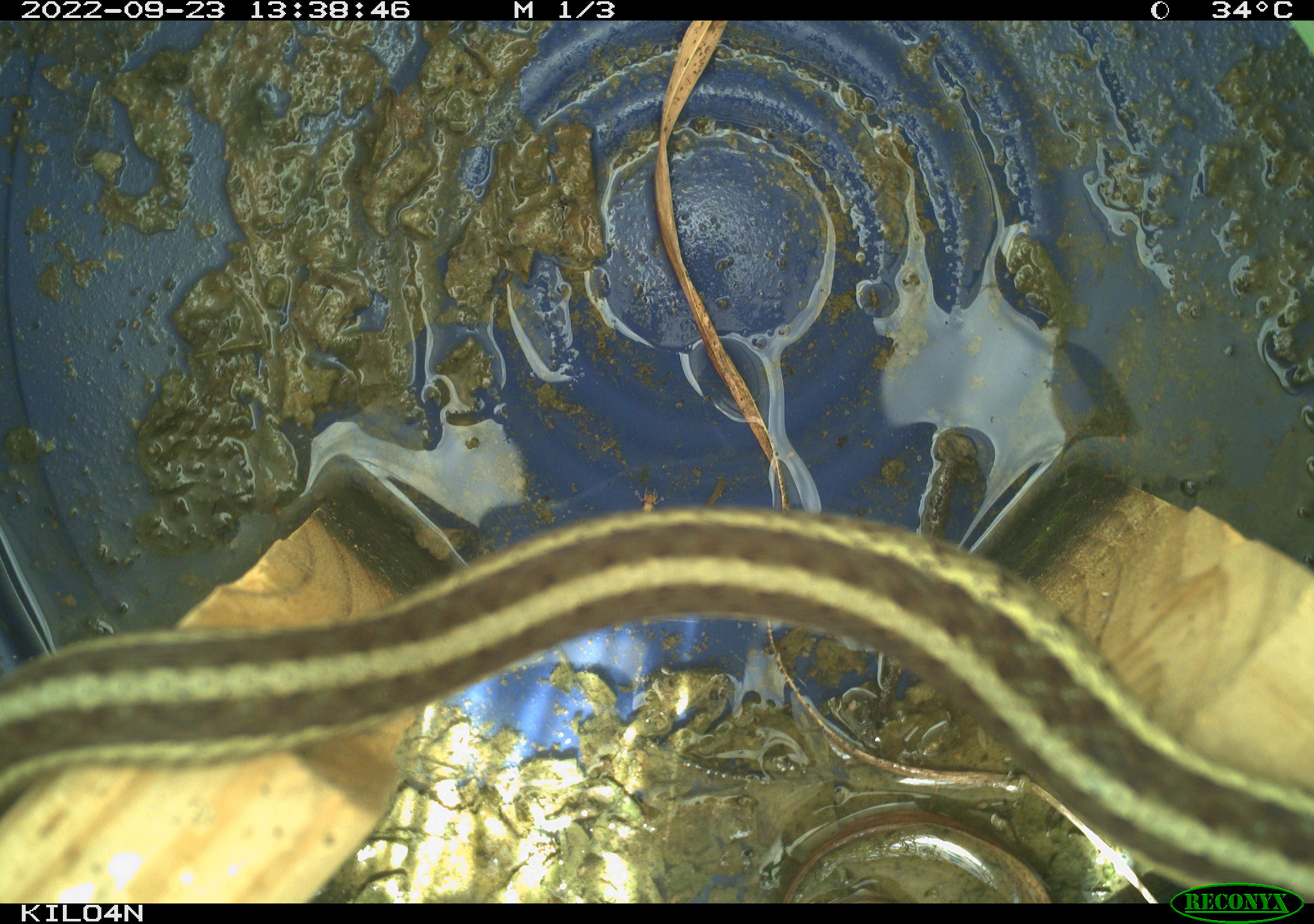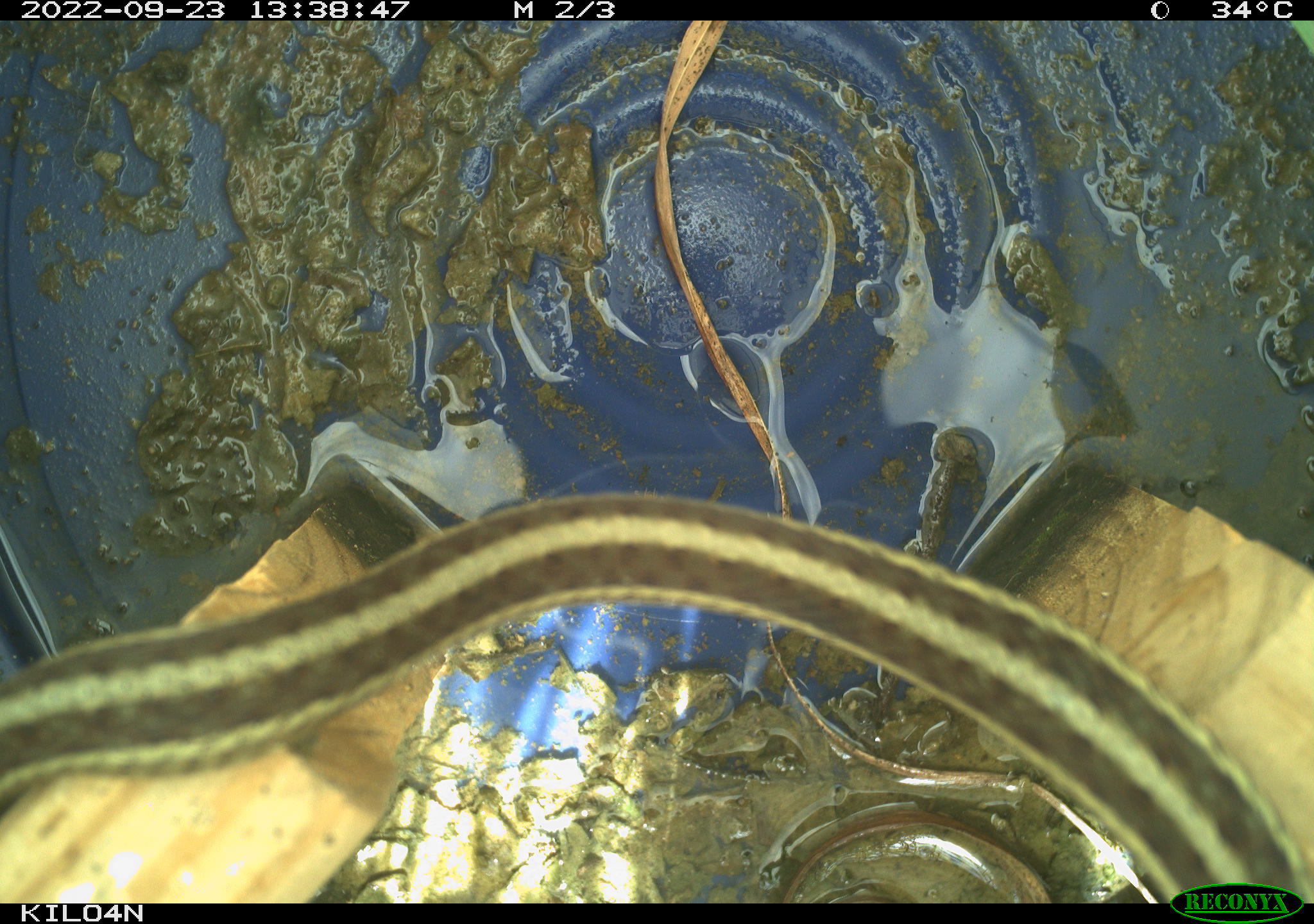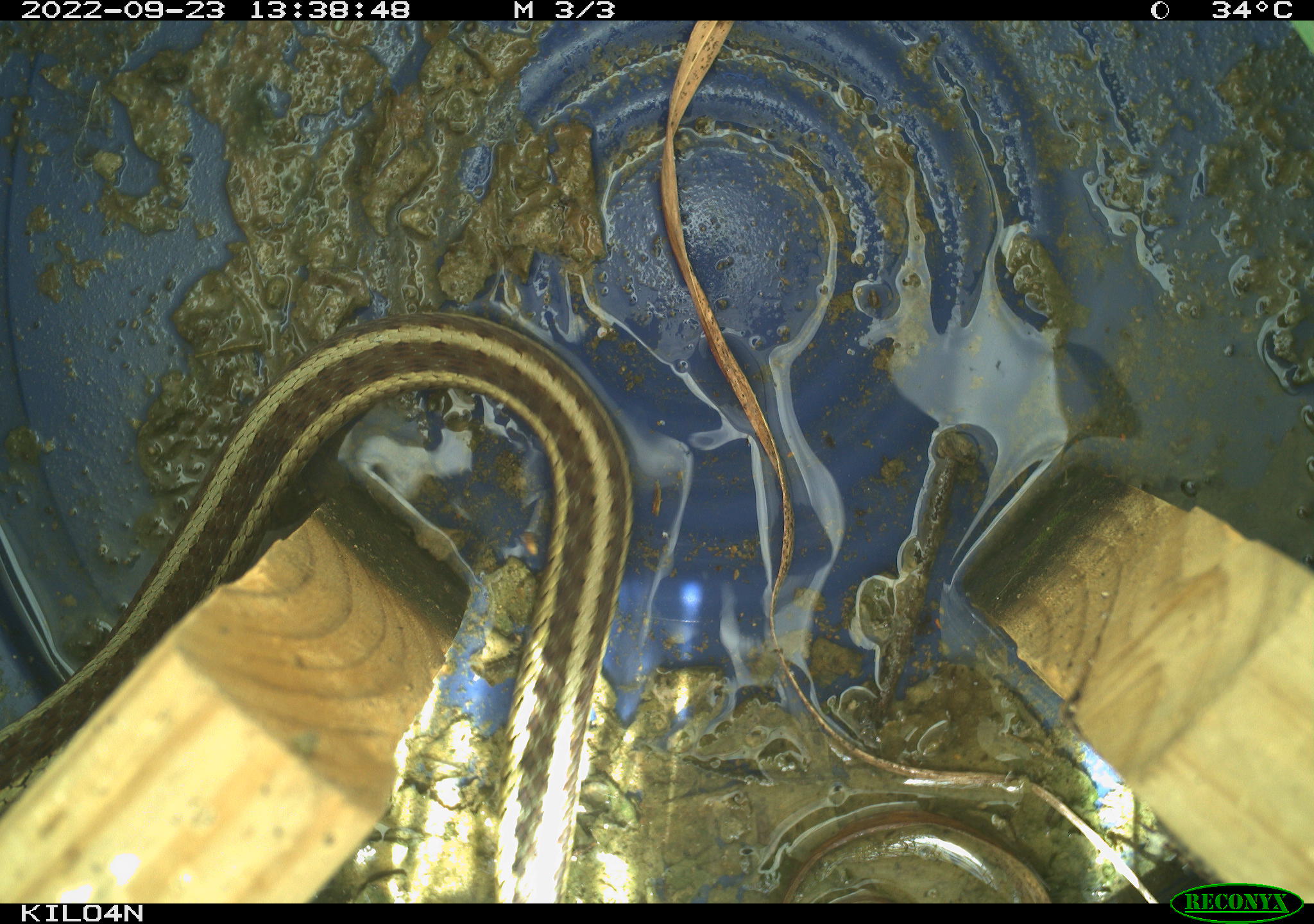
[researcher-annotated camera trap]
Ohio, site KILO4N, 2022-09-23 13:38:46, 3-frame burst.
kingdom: Animalia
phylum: Chordata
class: Reptilia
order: Squamata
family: Colubridae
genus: Thamnophis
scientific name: Thamnophis sirtalis sirtalis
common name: eastern gartersnake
Eastern gartersnake (Thamnophis sirtalis sirtalis).